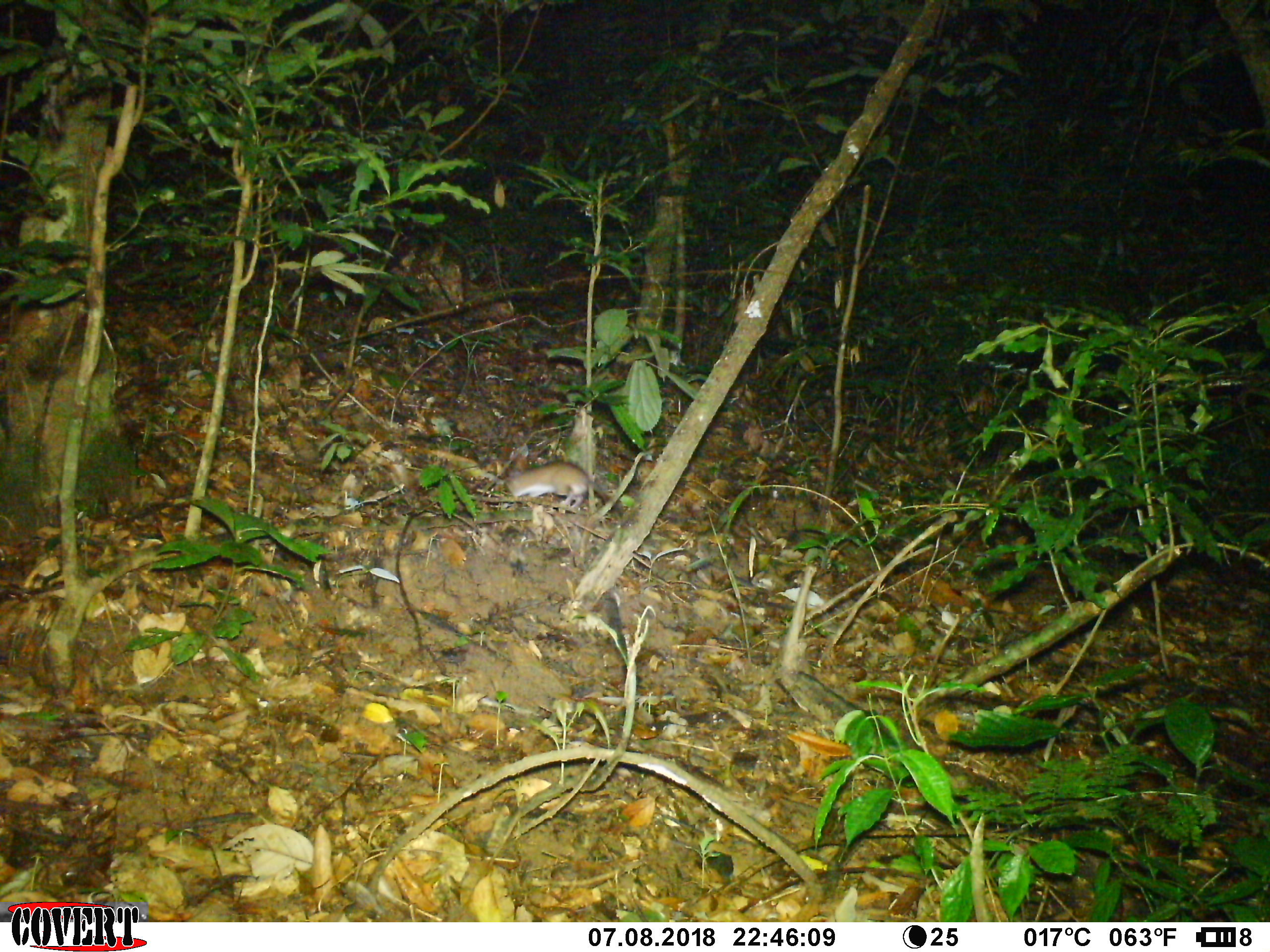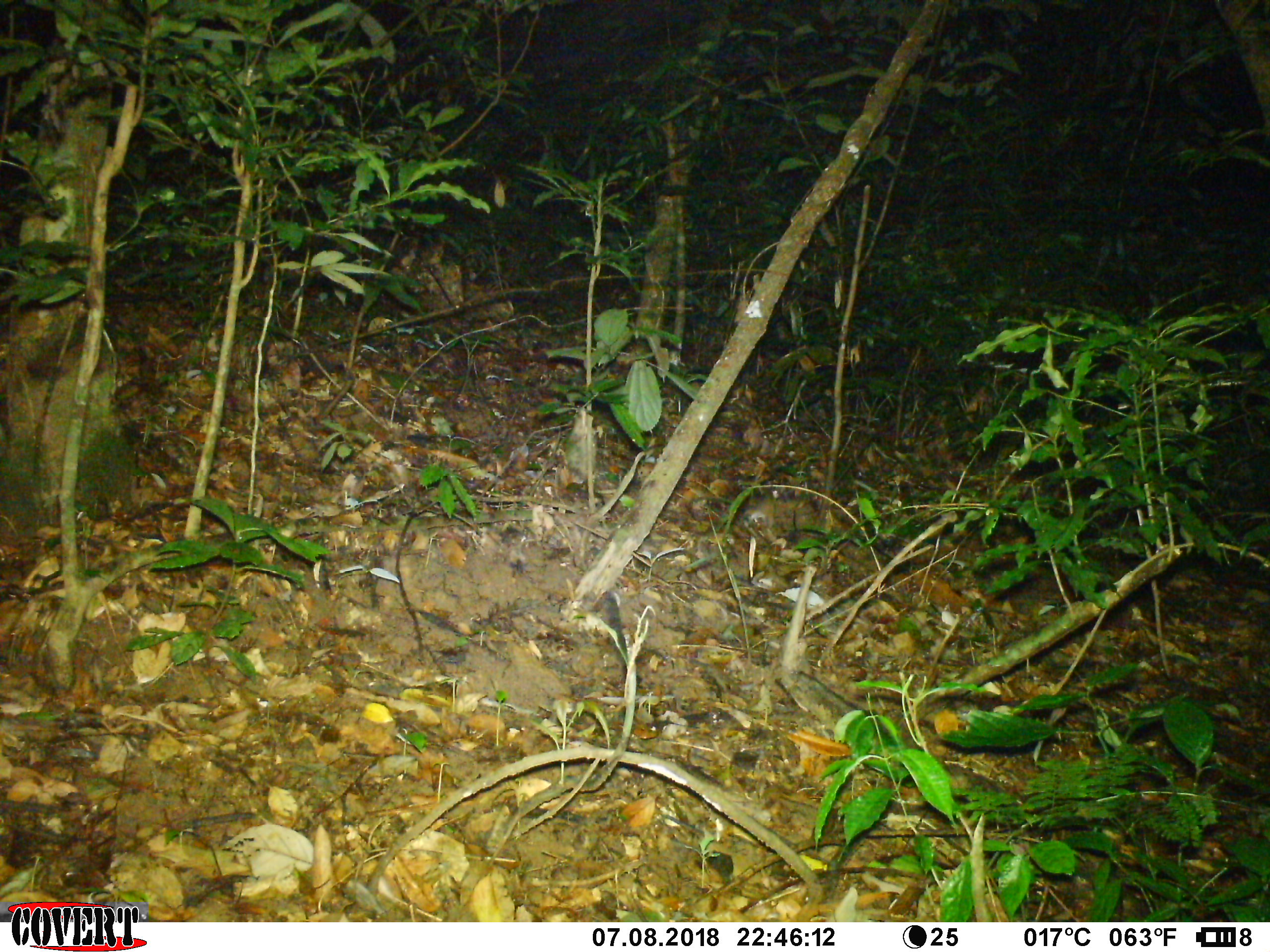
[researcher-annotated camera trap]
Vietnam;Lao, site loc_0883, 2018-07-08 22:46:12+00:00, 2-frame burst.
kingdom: Animalia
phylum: Chordata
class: Mammalia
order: Rodentia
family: Muridae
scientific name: Muridae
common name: old-world mice and rats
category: unidentified murid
Unidentified murid (old-world mice and rats) (Muridae). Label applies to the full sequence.